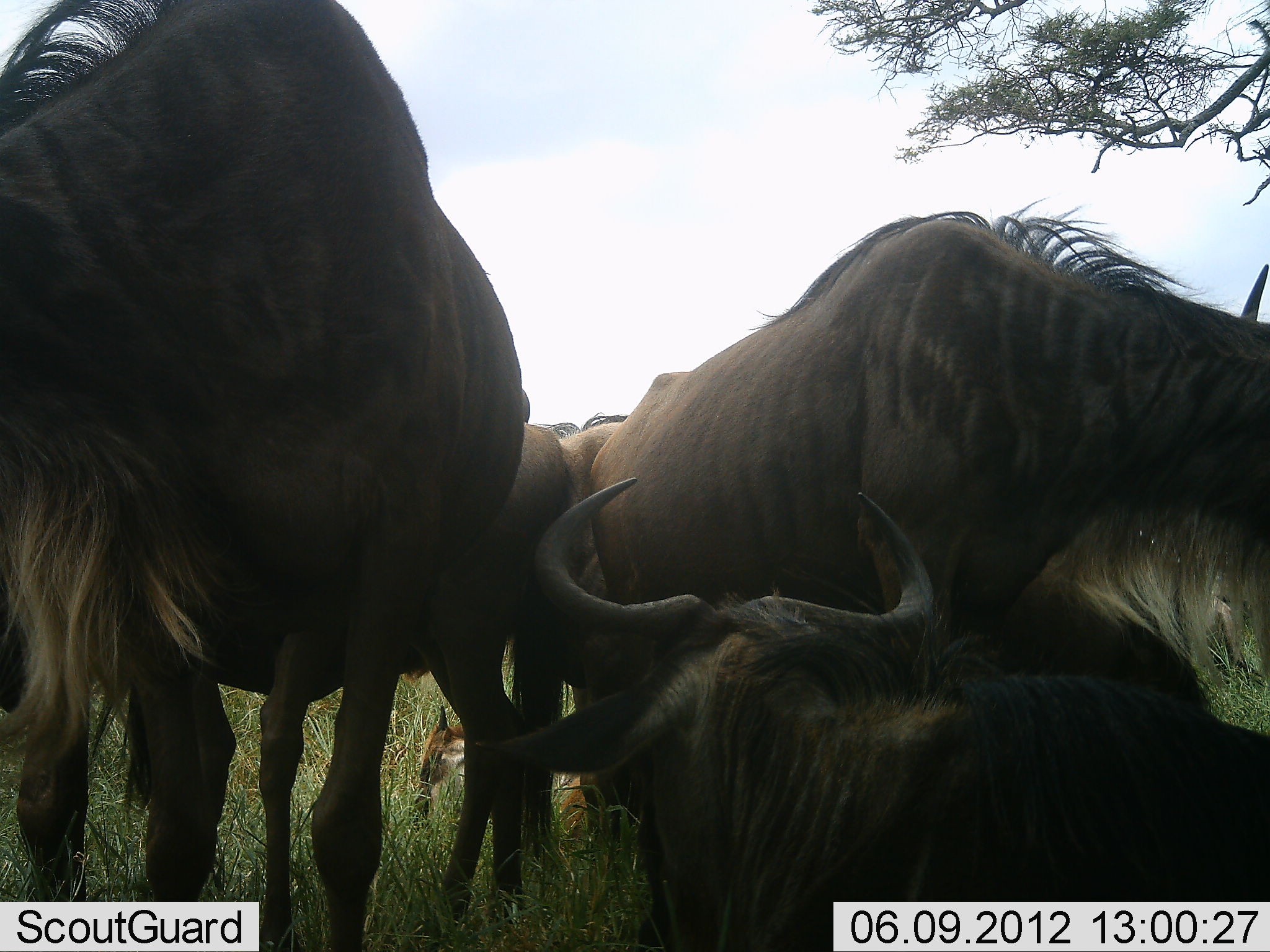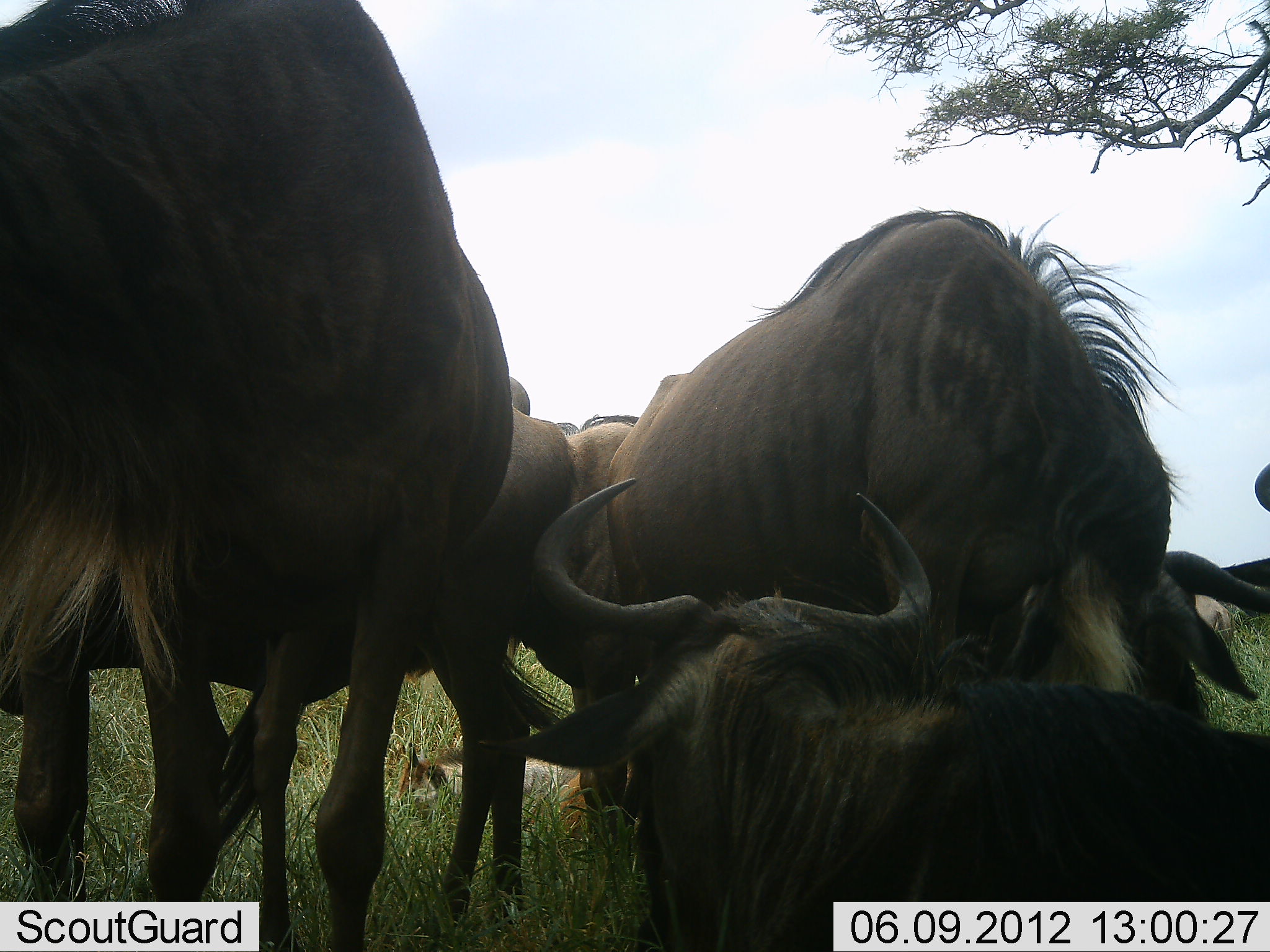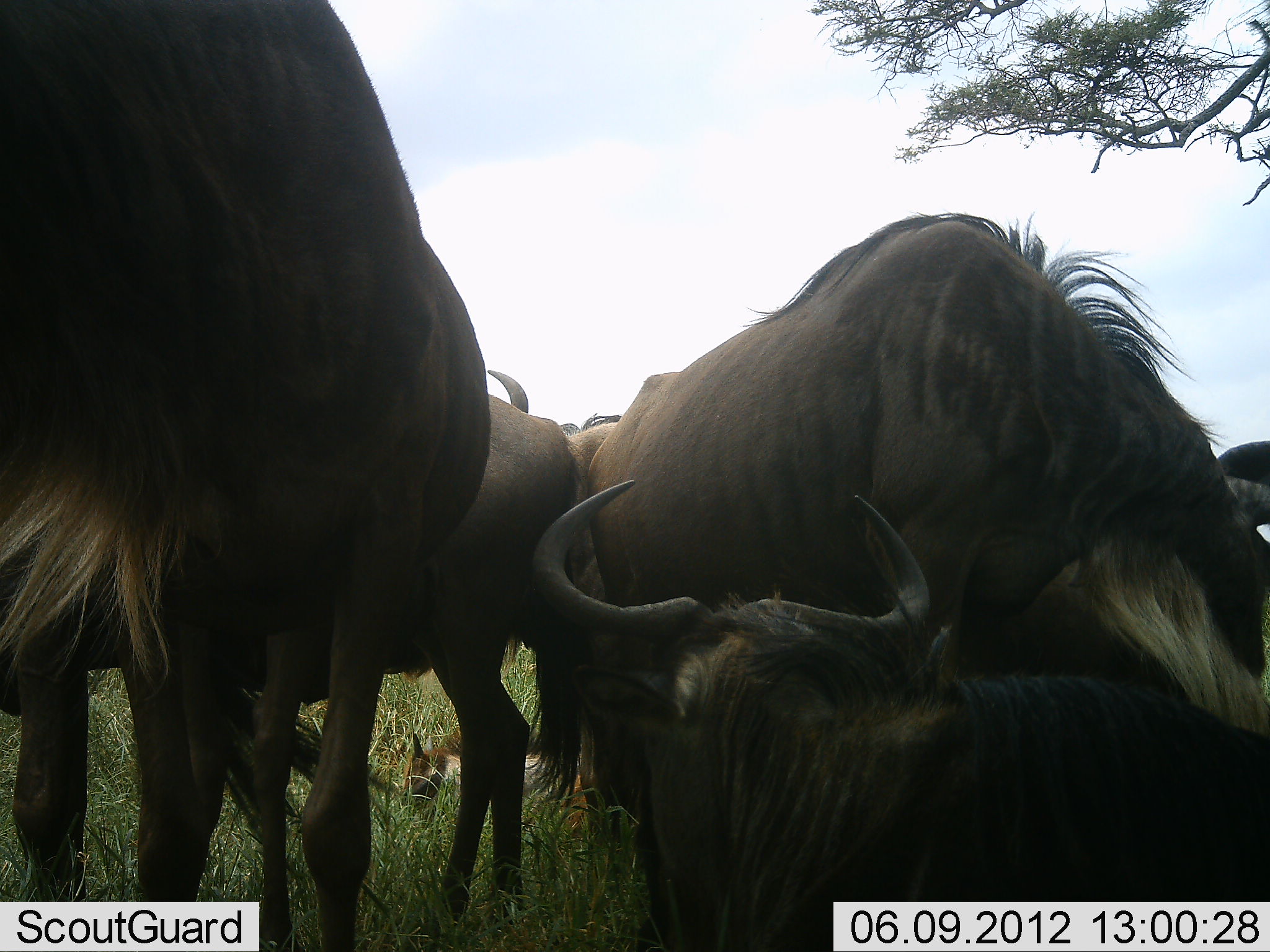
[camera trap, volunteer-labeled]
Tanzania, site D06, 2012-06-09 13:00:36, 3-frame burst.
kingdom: Animalia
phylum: Chordata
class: Mammalia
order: Artiodactyla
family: Bovidae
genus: Connochaetes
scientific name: Connochaetes taurinus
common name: blue wildebeest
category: wildebeest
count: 7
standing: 90%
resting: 100%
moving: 10%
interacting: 10%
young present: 30%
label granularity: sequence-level